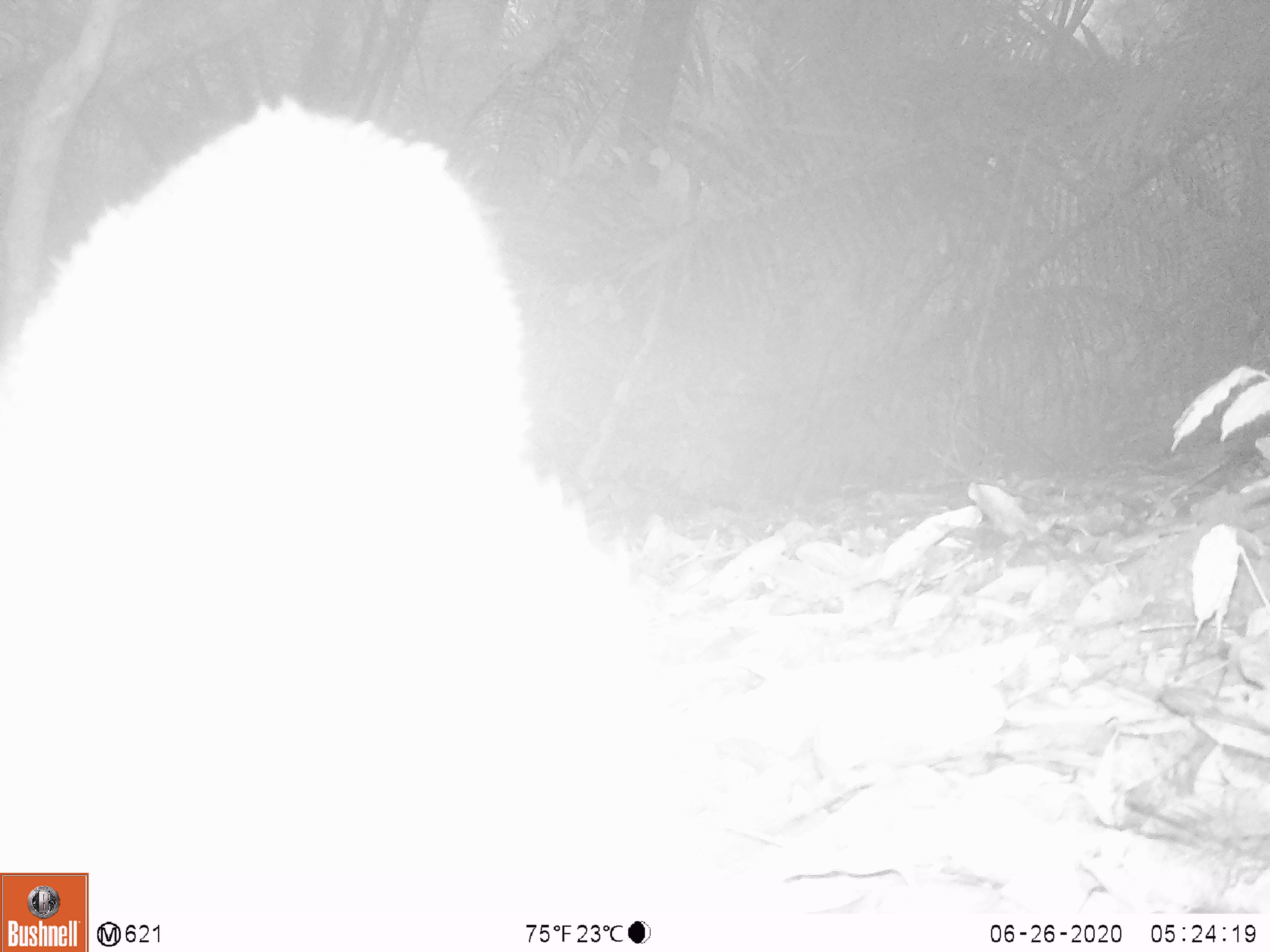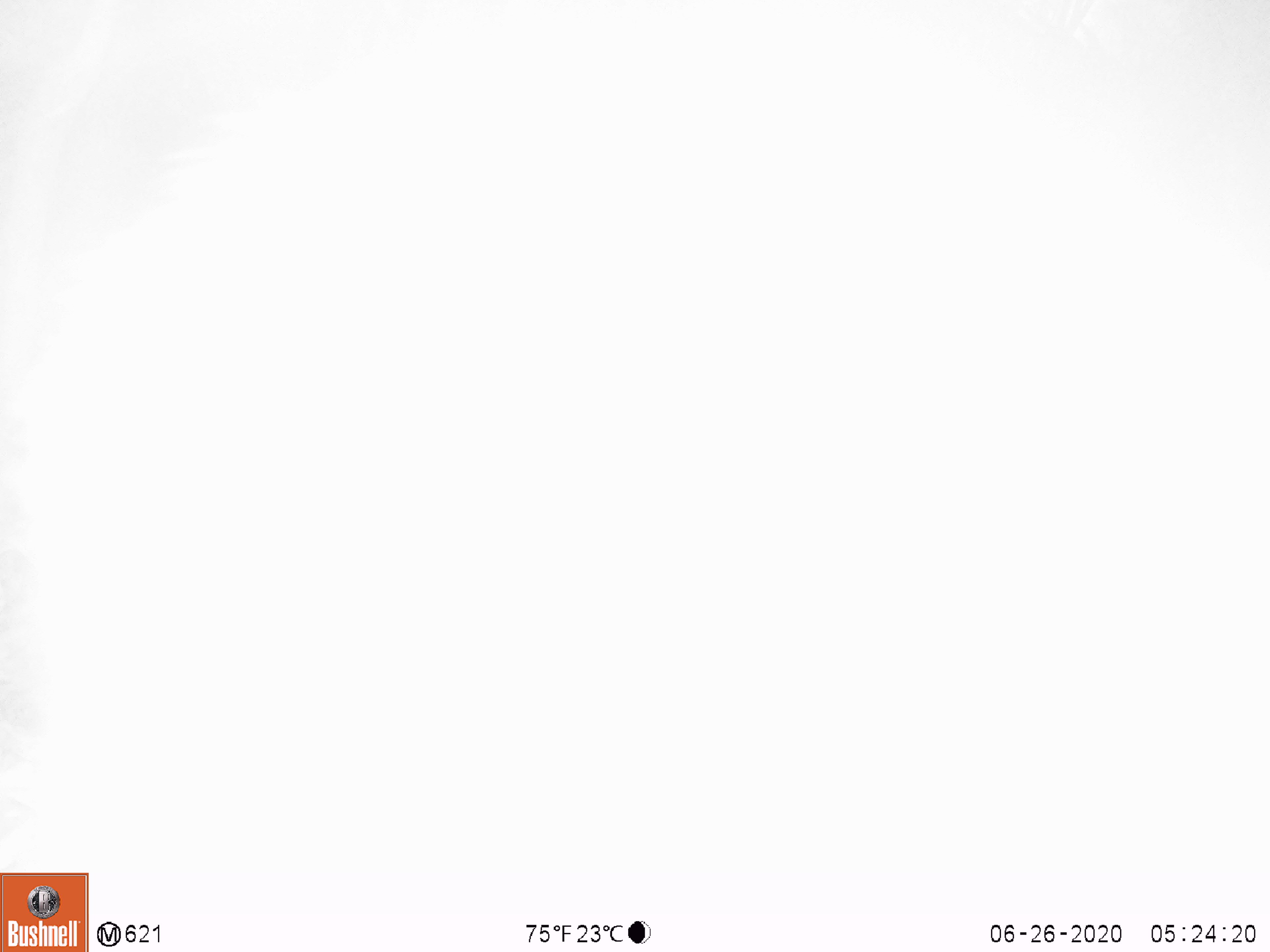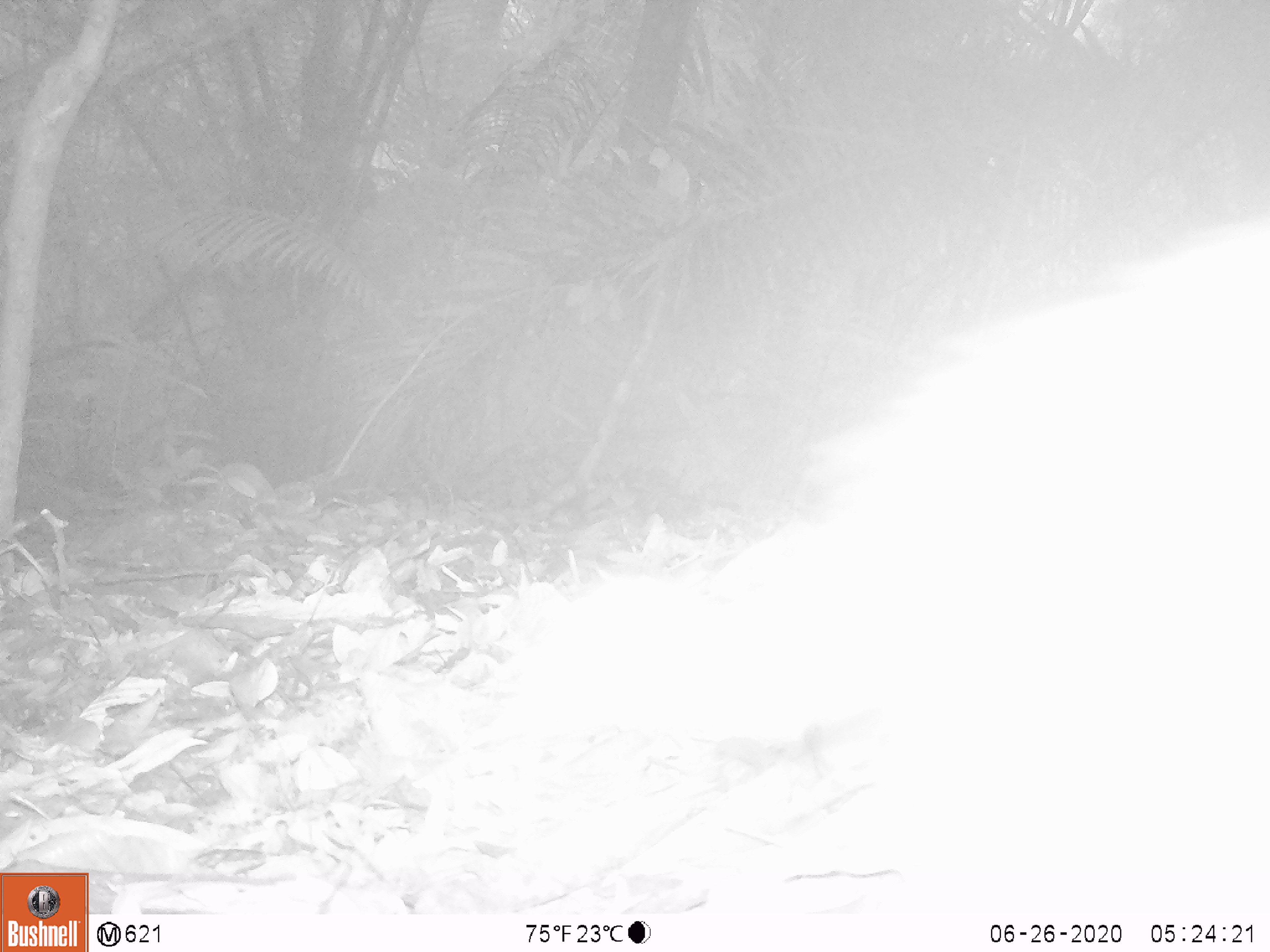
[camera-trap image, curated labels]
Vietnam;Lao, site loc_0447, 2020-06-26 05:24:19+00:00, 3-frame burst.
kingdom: Animalia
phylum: Chordata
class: Mammalia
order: Artiodactyla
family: Suidae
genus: Sus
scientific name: Sus scrofa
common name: eurasian wild pig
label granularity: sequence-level